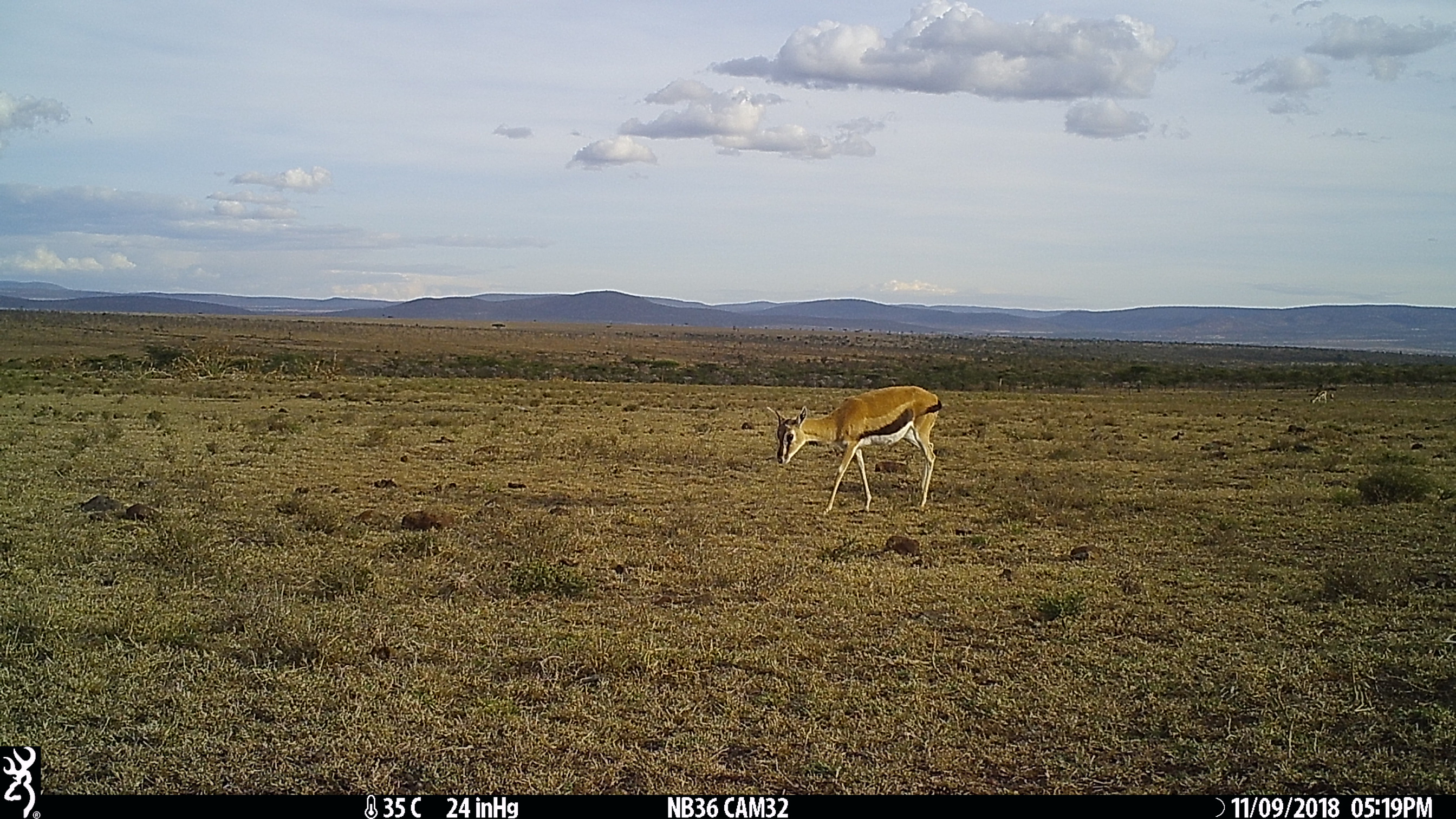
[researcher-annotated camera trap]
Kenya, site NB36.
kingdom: Animalia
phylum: Chordata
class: Mammalia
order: Artiodactyla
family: Bovidae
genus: Eudorcas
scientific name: Eudorcas thomsonii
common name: thomon's gazelle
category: gazelle thomsons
Gazelle thomsons (thomon's gazelle) (Eudorcas thomsonii).